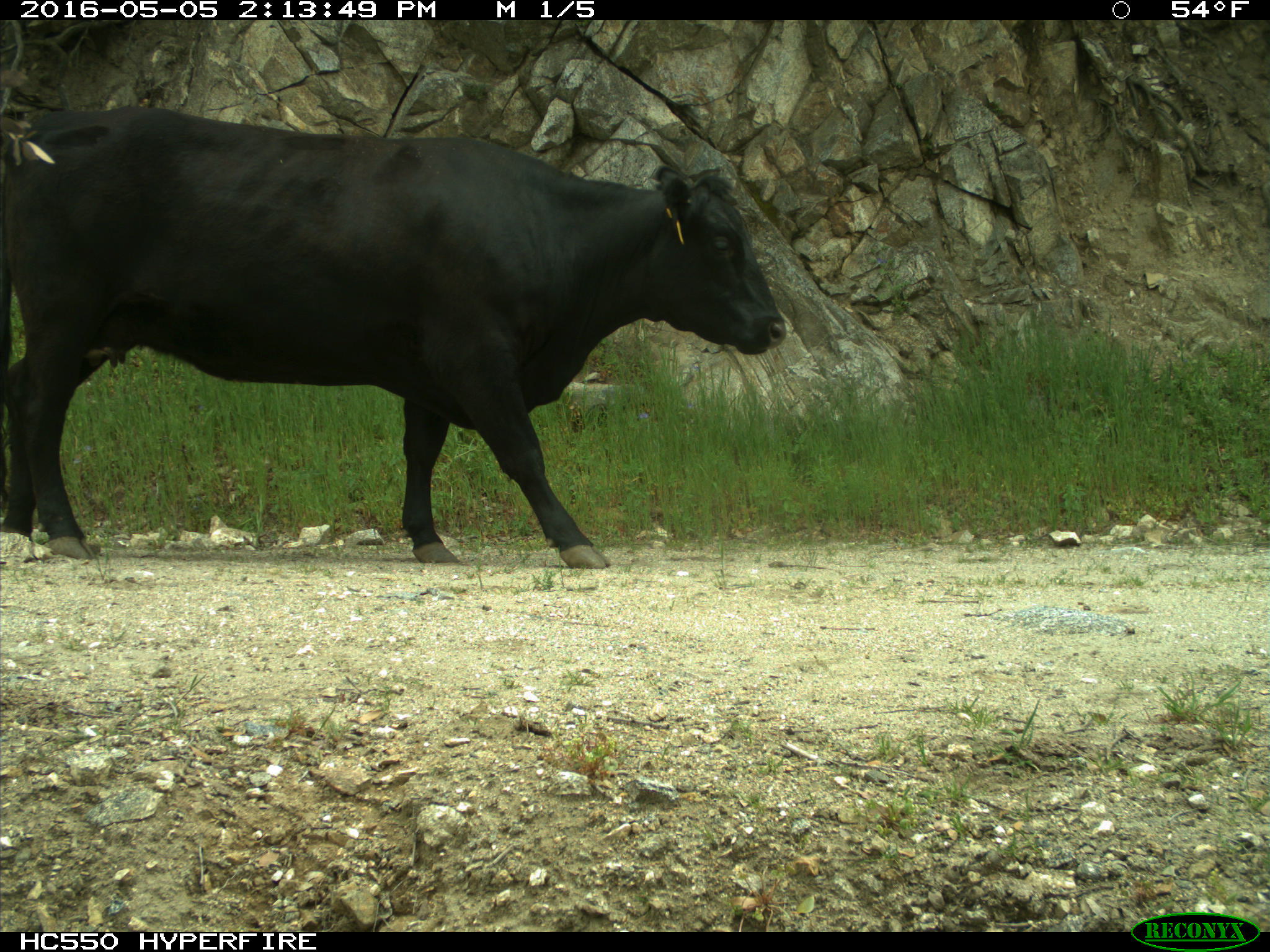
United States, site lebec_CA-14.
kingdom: Animalia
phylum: Chordata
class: Mammalia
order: Artiodactyla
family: Bovidae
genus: Bos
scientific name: Bos taurus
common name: domestic cow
Bos taurus (domestic cow).